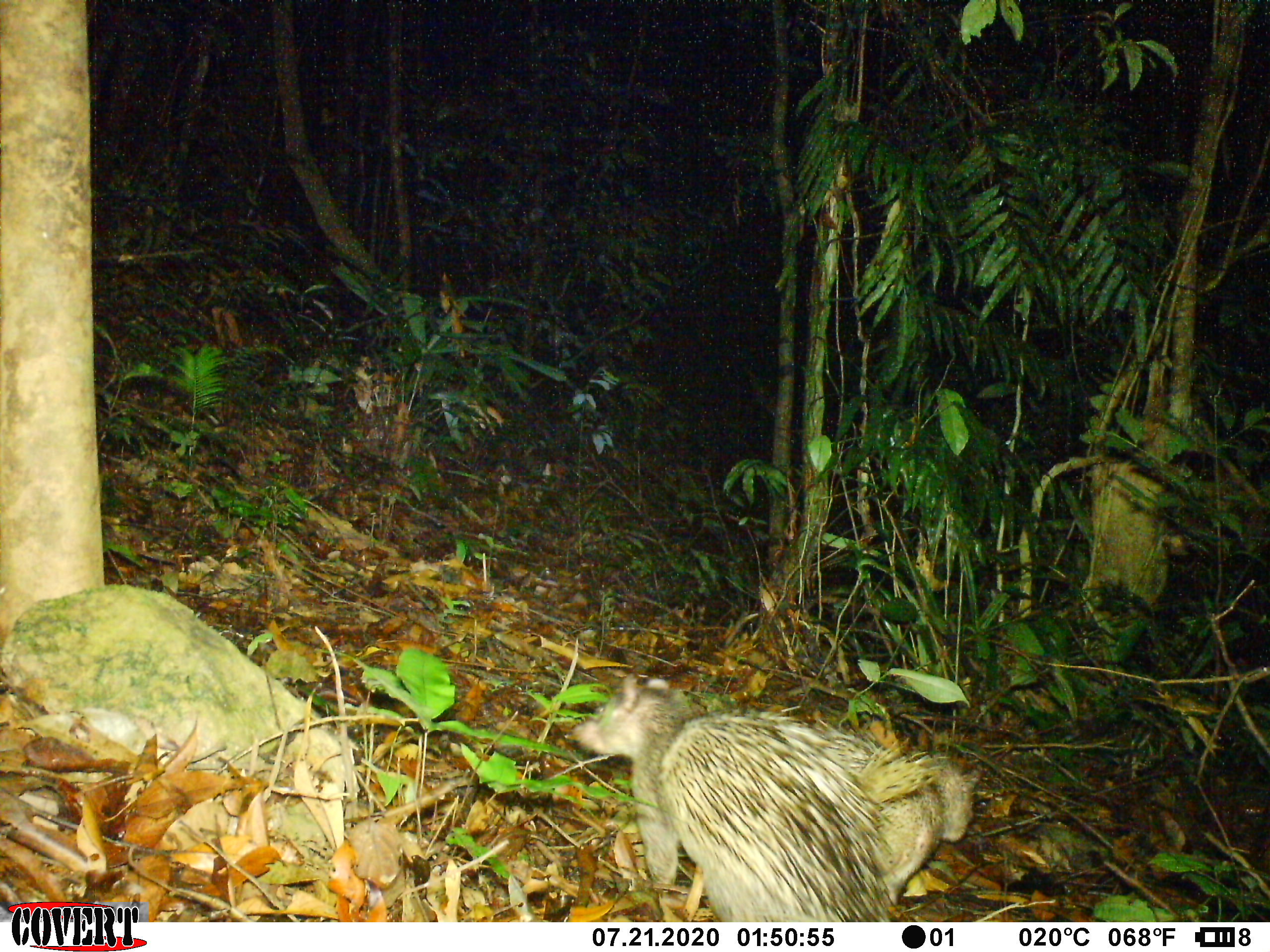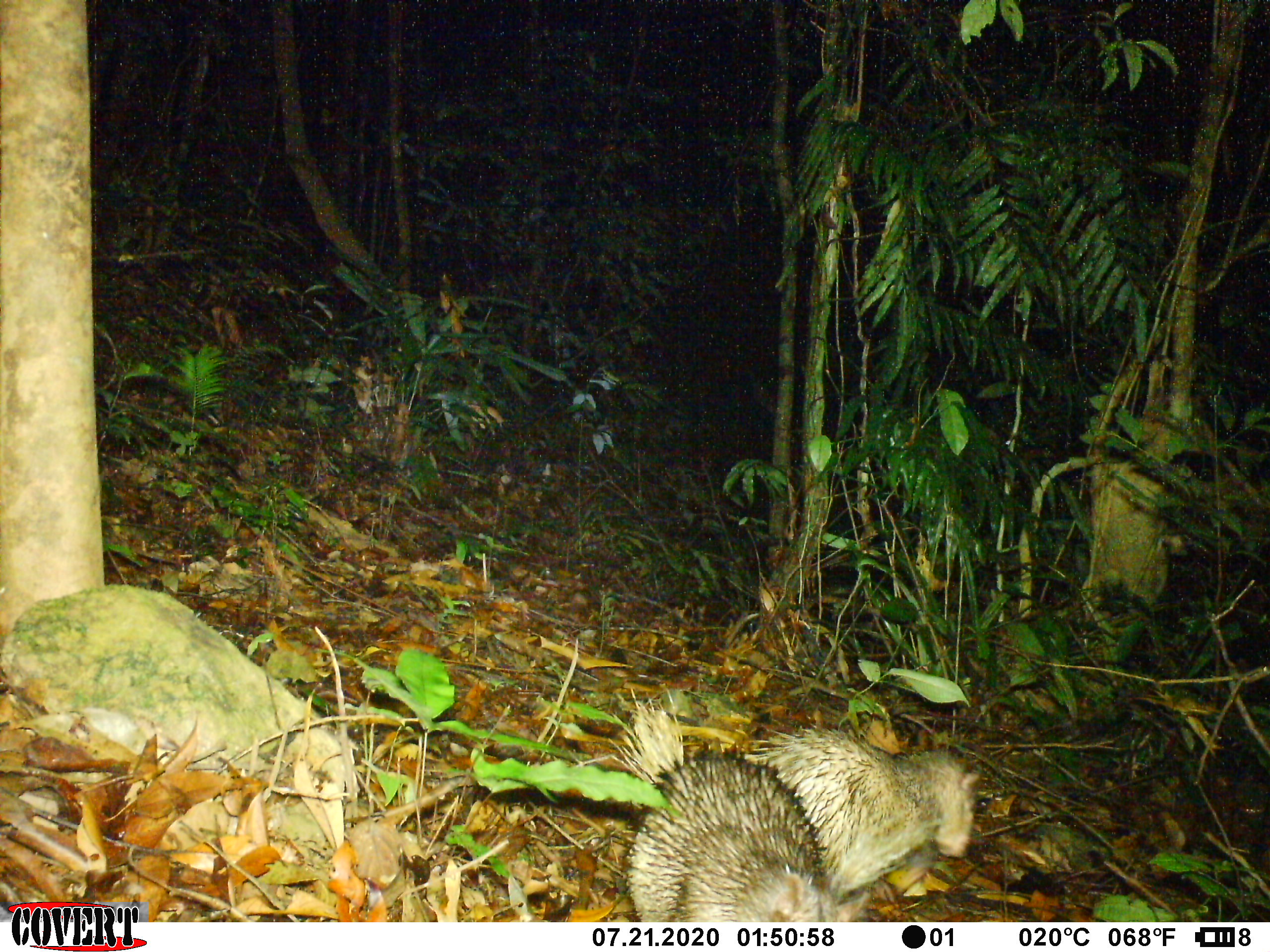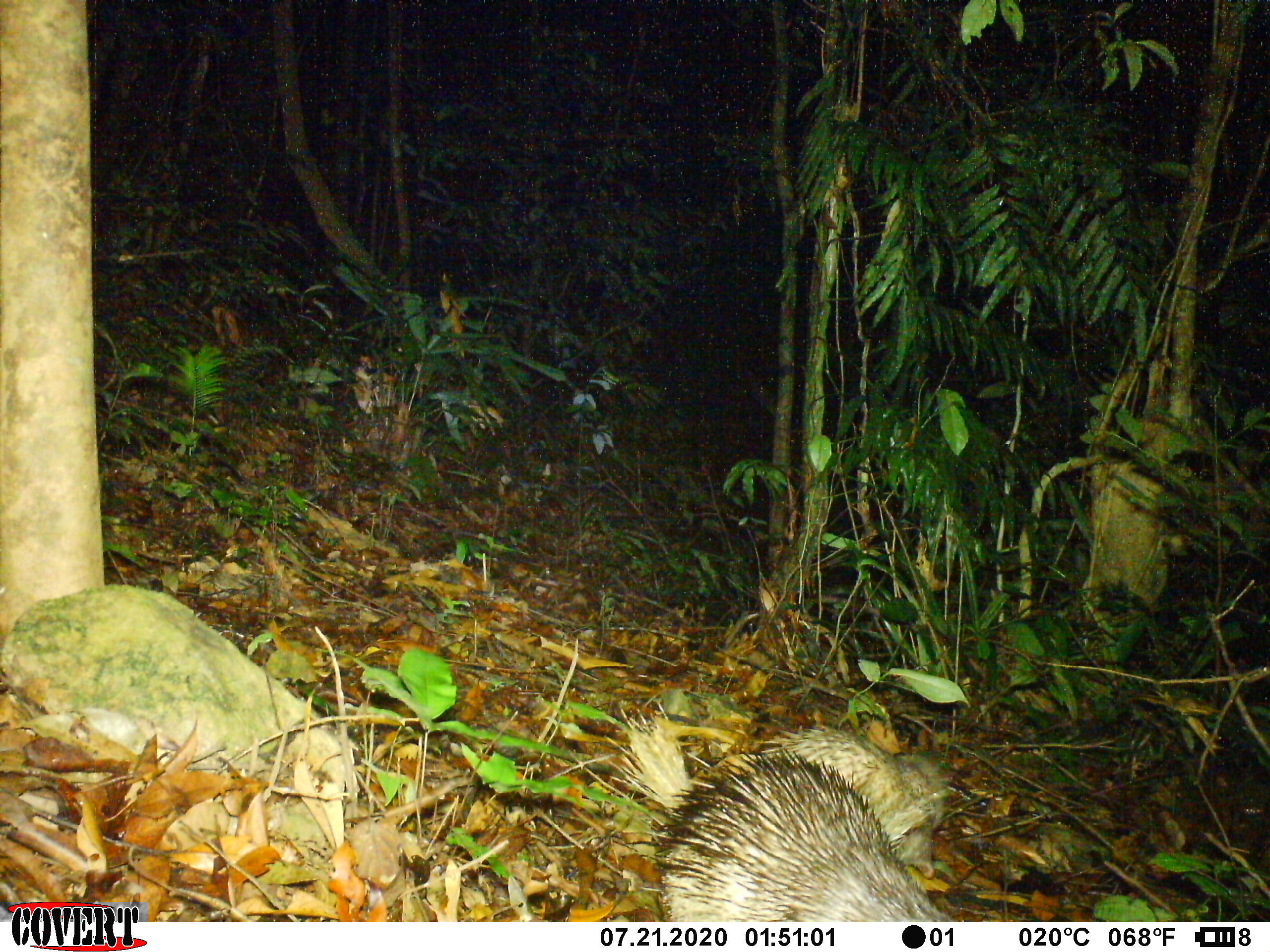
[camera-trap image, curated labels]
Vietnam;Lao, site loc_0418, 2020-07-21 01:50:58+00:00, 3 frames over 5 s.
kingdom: Animalia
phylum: Chordata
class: Mammalia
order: Rodentia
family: Hystricidae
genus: Atherurus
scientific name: Atherurus macrourus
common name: asiatic brush-tailed porcupine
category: asiatic brush tailed porcupine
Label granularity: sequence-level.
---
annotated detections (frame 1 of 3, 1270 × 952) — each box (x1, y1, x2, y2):
asiatic brush tailed porcupine: (570, 674, 894, 922); (826, 729, 977, 903)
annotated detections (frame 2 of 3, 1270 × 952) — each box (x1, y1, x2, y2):
asiatic brush tailed porcupine: (606, 684, 839, 922); (746, 724, 980, 904)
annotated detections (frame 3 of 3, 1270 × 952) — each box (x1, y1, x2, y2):
asiatic brush tailed porcupine: (606, 701, 956, 922); (760, 725, 950, 879)